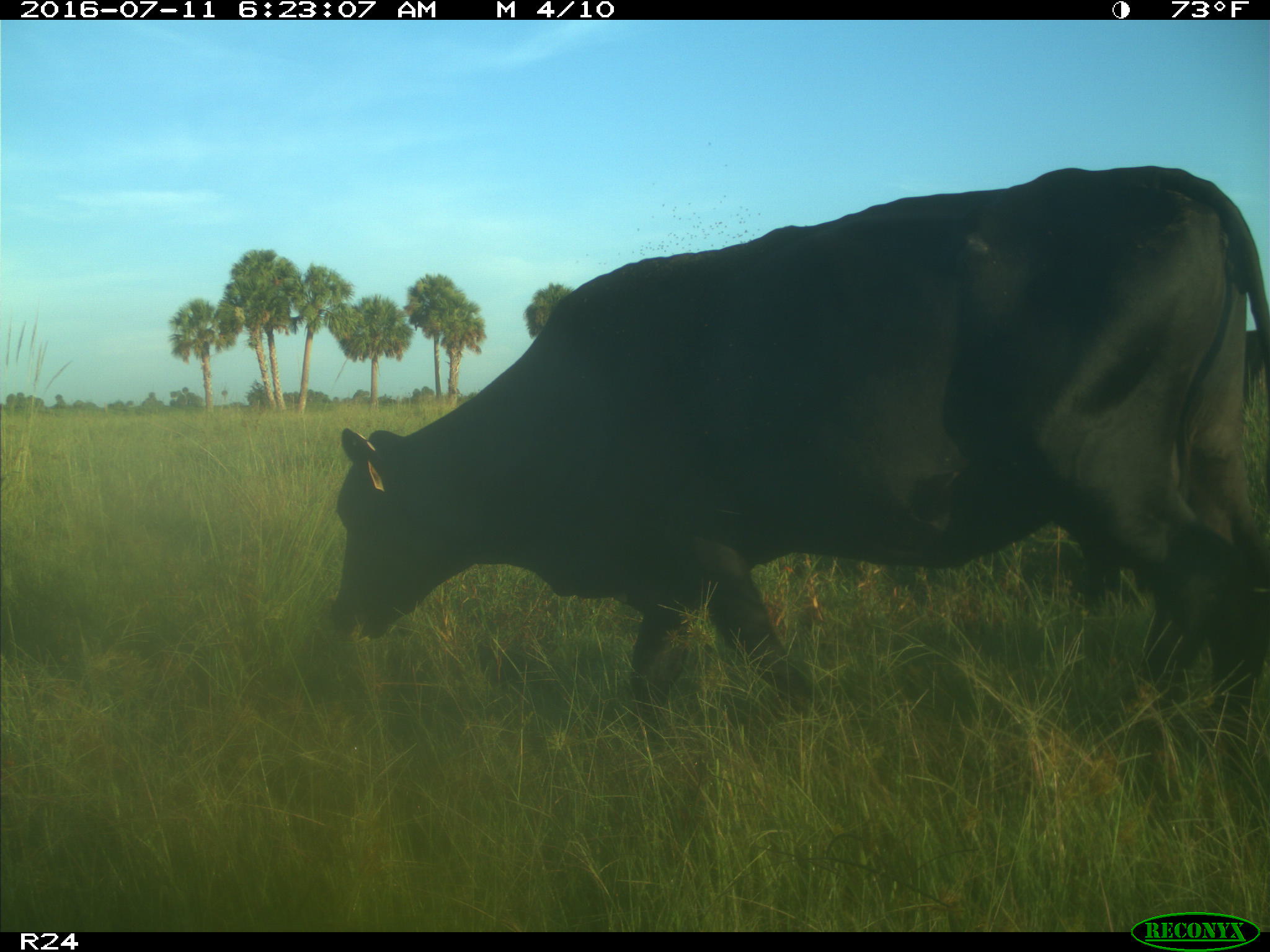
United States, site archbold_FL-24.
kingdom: Animalia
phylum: Chordata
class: Mammalia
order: Artiodactyla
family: Bovidae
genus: Bos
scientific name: Bos taurus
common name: domestic cow